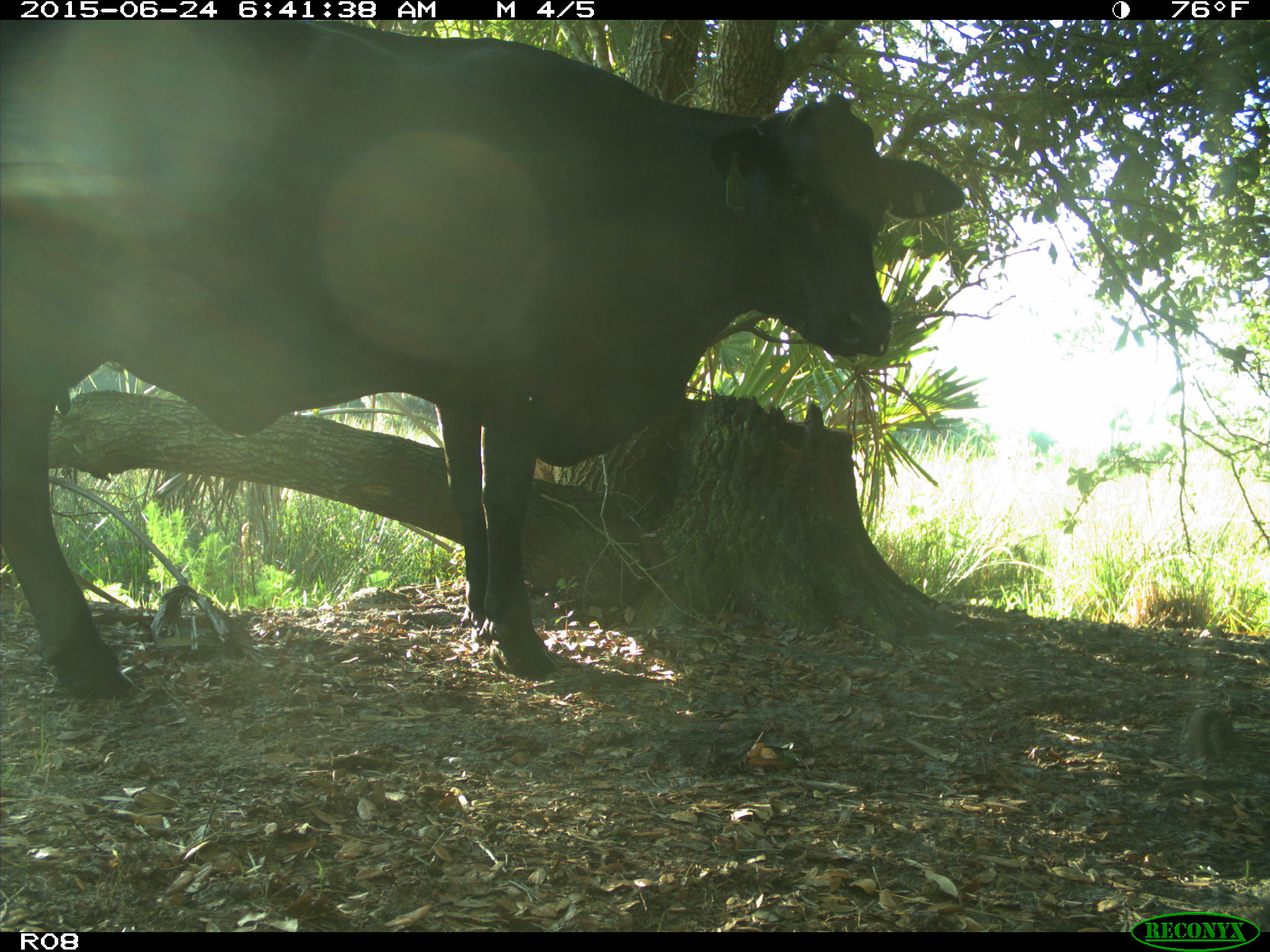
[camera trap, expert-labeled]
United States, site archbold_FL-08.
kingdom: Animalia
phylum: Chordata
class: Mammalia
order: Artiodactyla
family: Bovidae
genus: Bos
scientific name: Bos taurus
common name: domestic cow